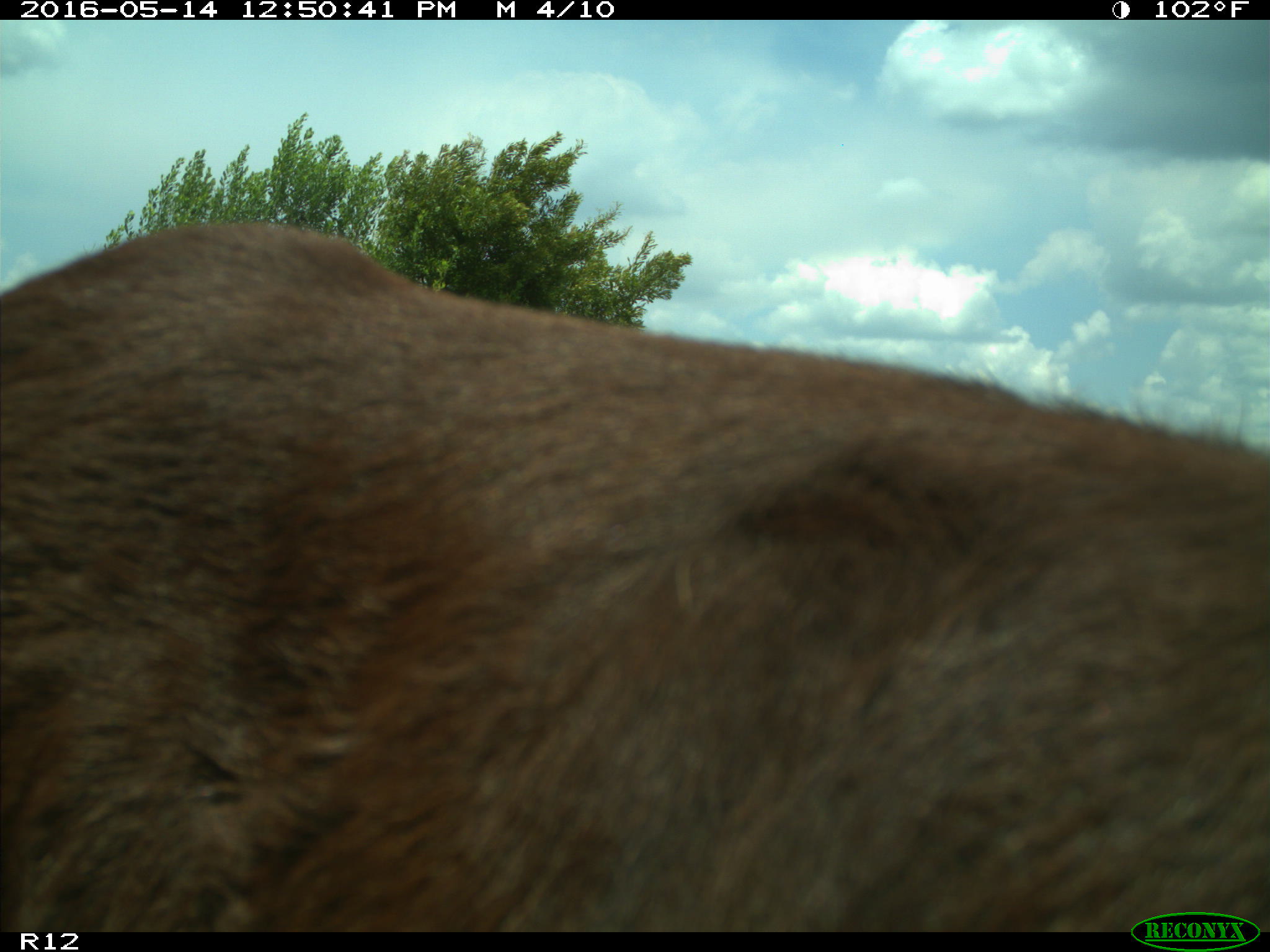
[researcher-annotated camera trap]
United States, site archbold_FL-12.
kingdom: Animalia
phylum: Chordata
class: Mammalia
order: Artiodactyla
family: Bovidae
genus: Bos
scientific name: Bos taurus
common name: domestic cow